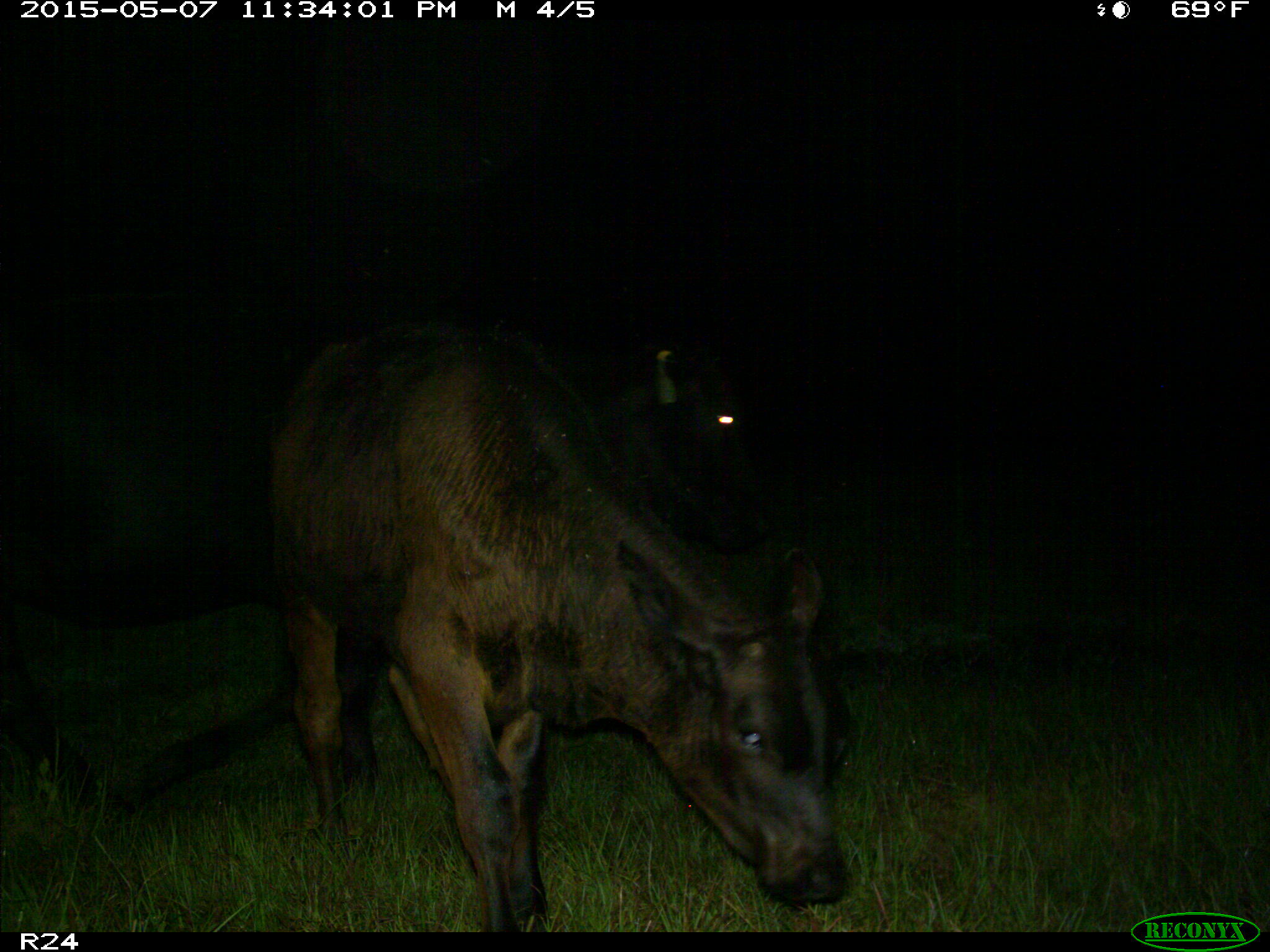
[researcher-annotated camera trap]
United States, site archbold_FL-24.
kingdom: Animalia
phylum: Chordata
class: Mammalia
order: Artiodactyla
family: Bovidae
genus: Bos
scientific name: Bos taurus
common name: domestic cow